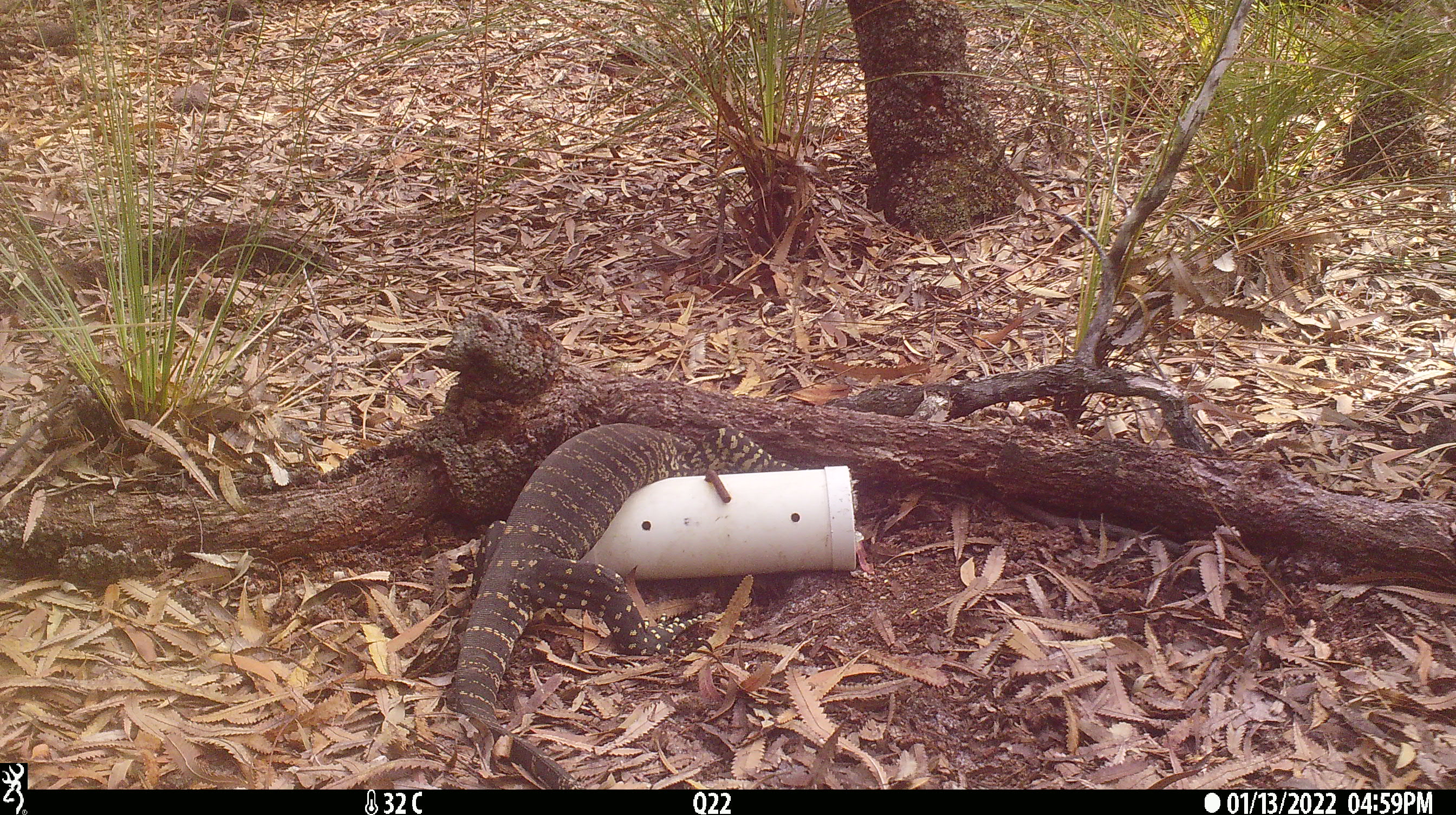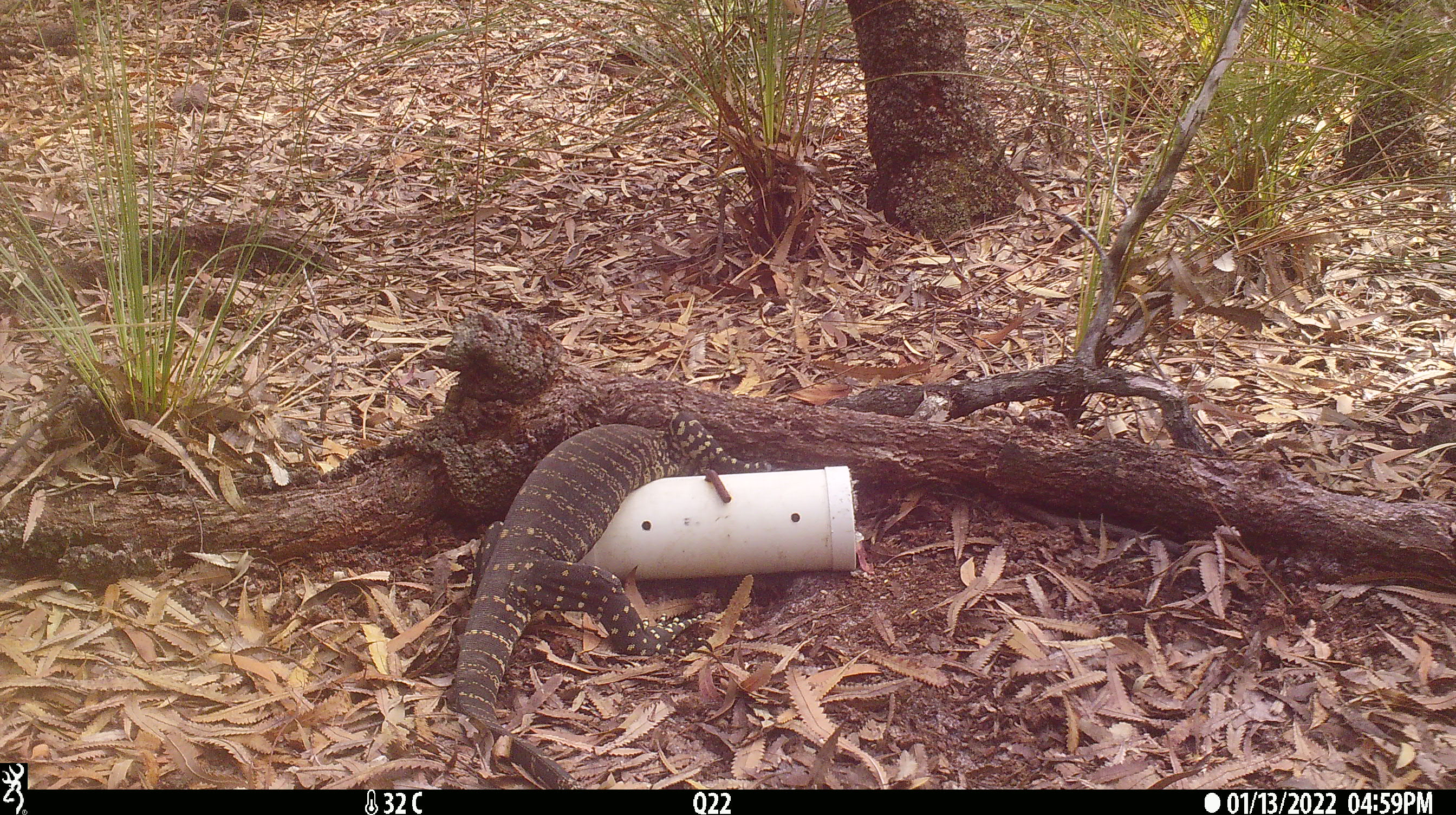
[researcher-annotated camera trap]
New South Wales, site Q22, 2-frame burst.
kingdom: Animalia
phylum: Chordata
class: Reptilia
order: Squamata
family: Varanidae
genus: Varanus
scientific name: Varanus varius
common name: lace monitor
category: goanna